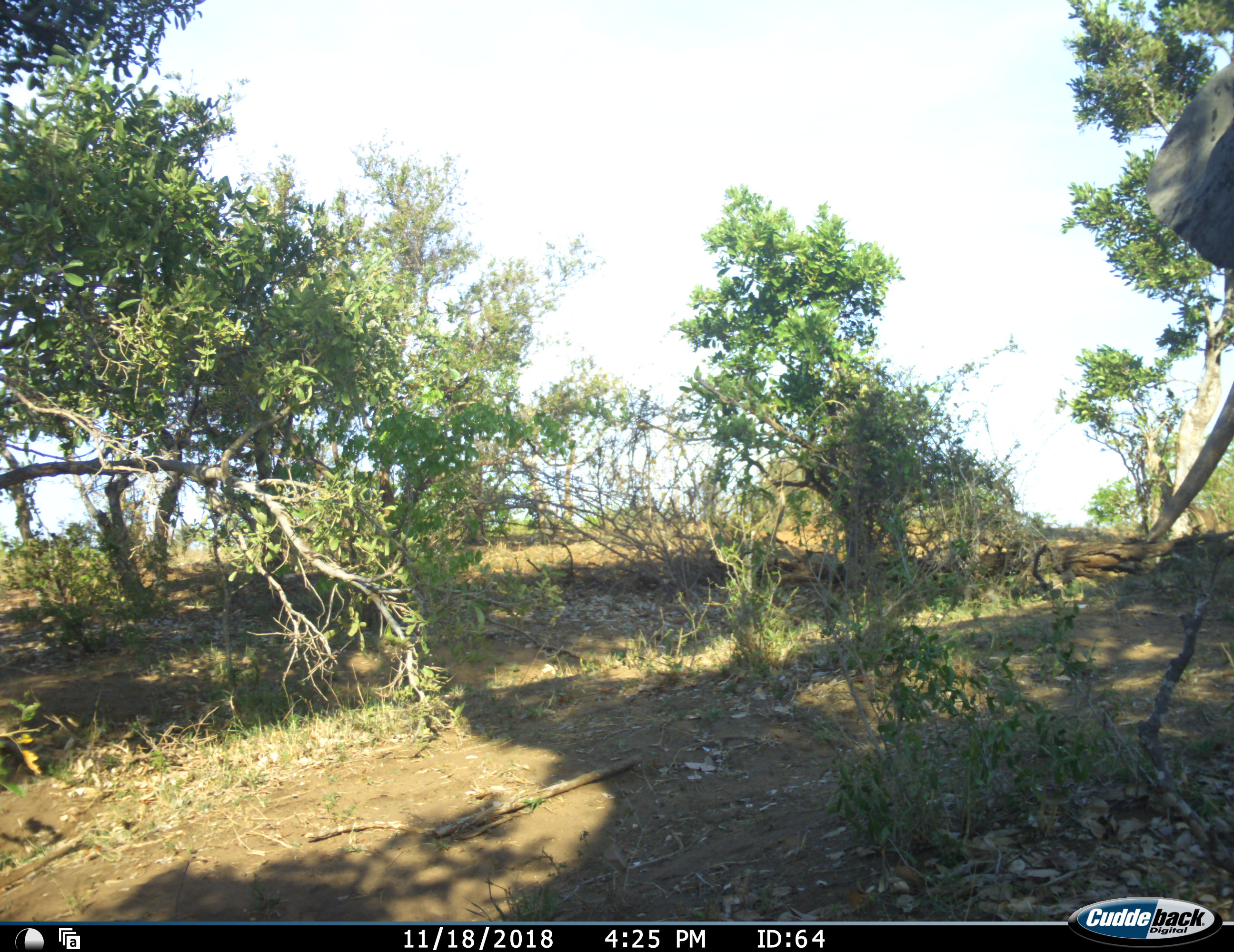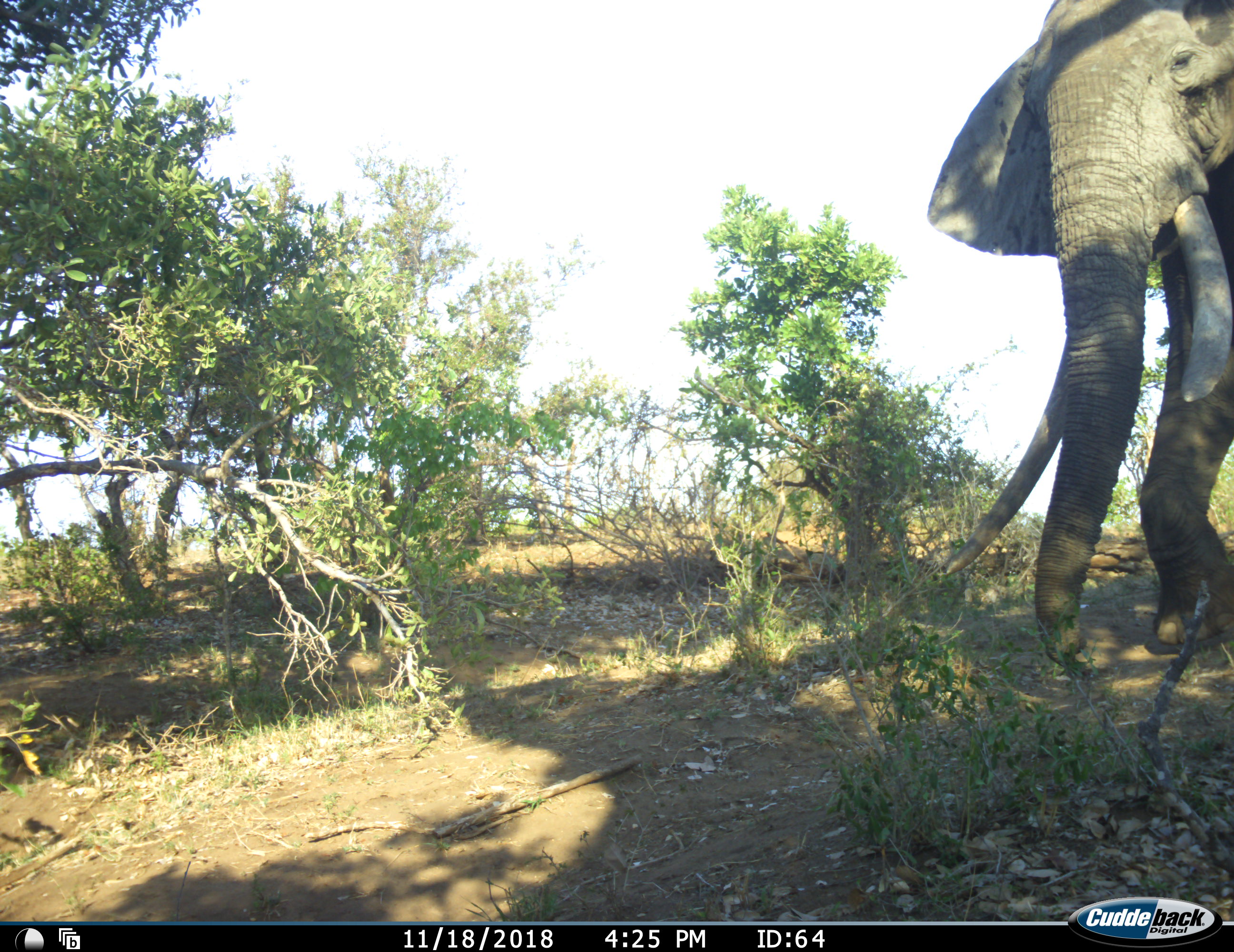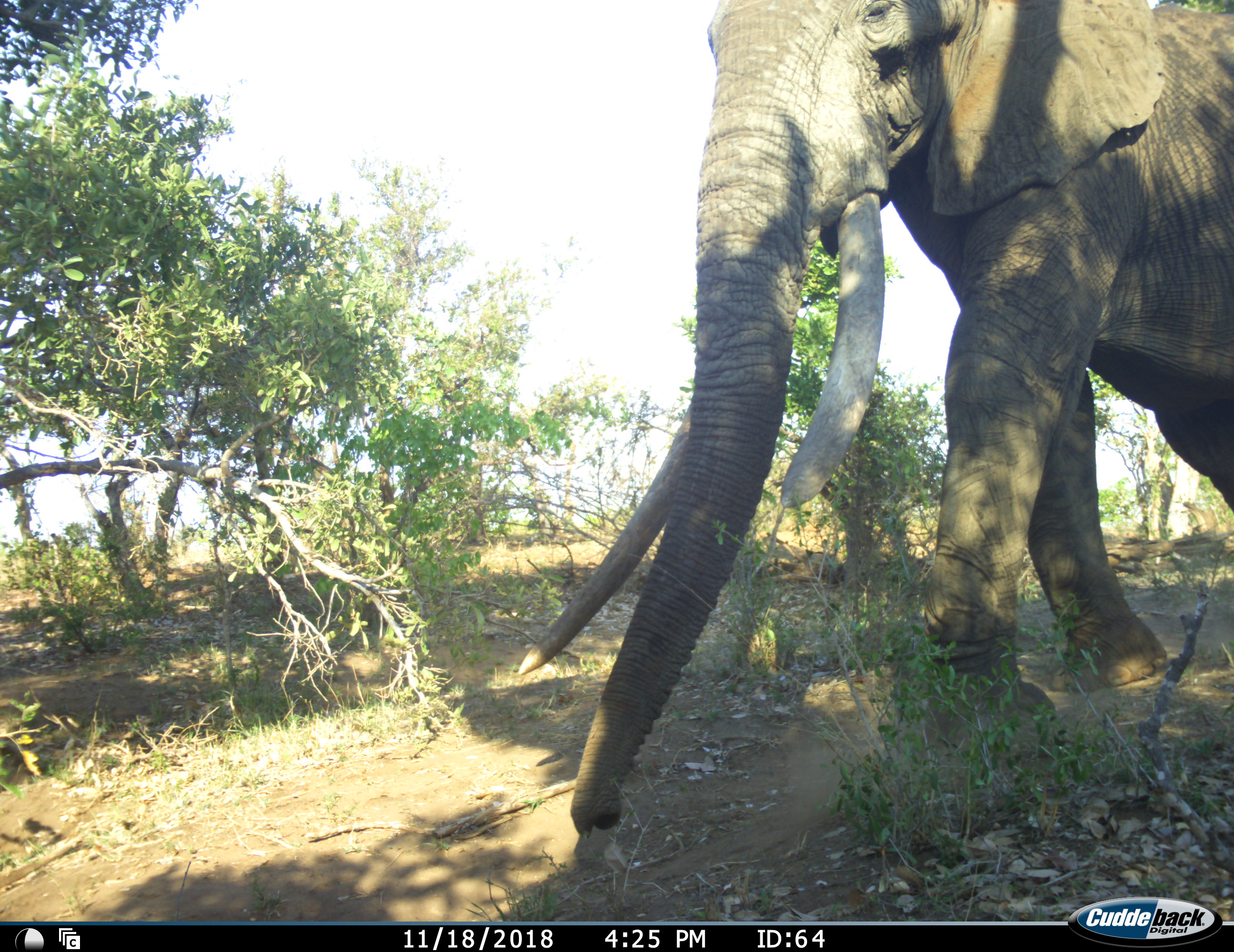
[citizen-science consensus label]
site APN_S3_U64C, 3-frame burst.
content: unidentified animal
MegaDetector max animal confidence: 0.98